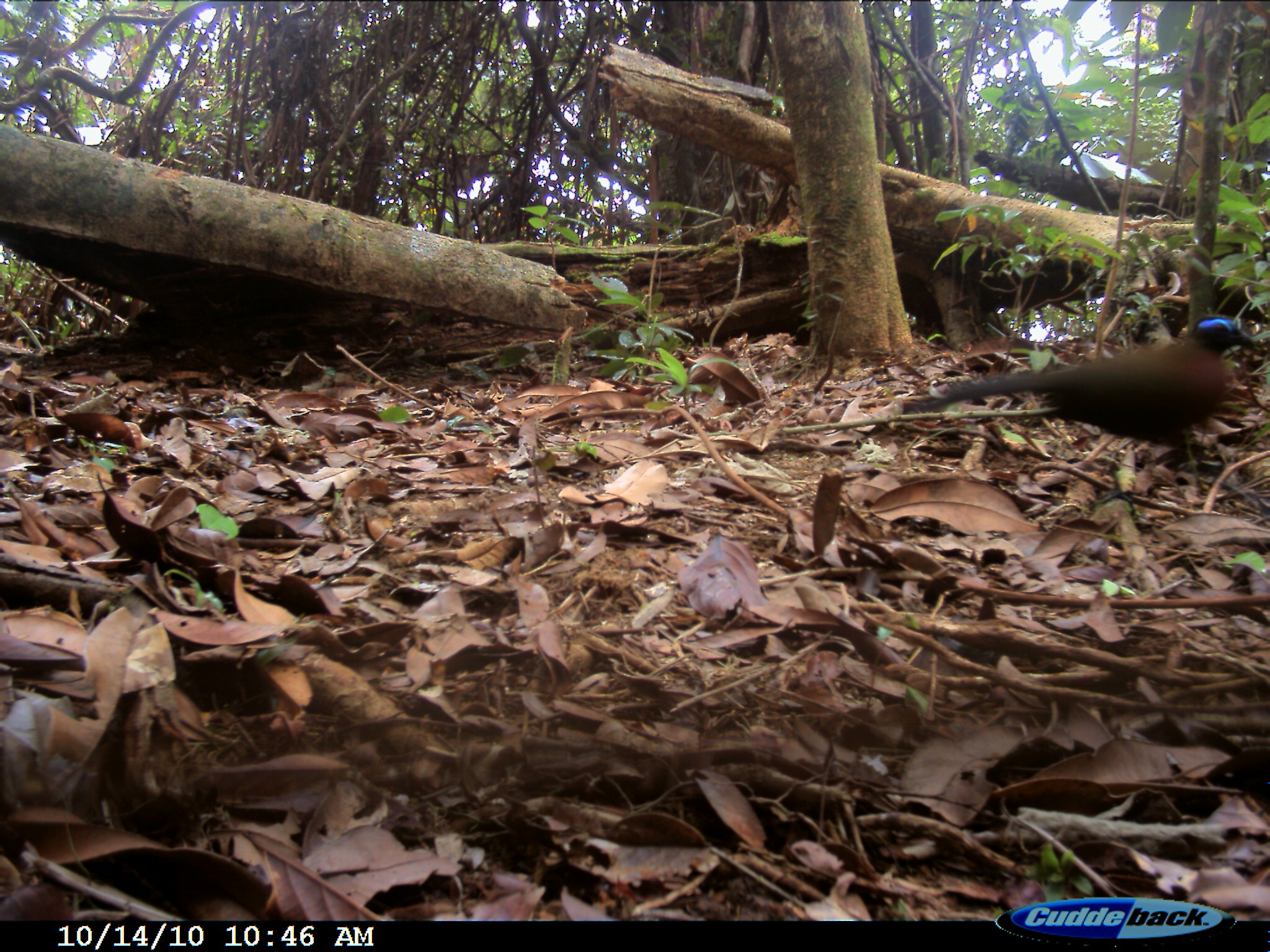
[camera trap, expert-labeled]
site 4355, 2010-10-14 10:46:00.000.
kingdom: Animalia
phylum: Chordata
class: Aves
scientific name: Aves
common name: bird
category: unknown bird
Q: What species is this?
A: Unknown bird (bird) (Aves).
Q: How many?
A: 1.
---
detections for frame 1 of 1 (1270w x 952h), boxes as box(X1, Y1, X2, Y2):
unknown bird: box(937, 316, 1257, 471)